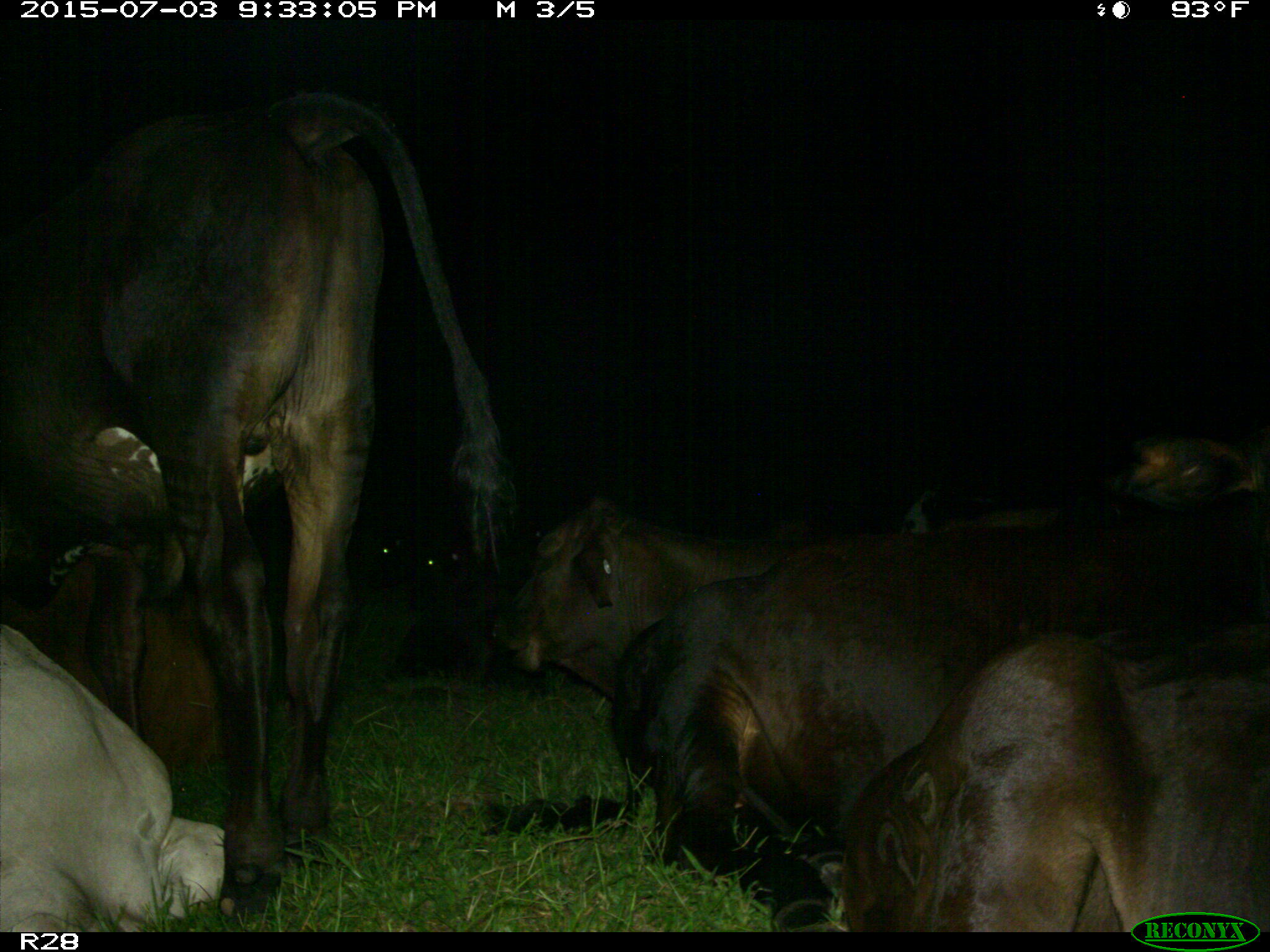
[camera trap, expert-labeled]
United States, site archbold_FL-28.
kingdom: Animalia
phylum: Chordata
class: Mammalia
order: Artiodactyla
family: Bovidae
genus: Bos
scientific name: Bos taurus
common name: domestic cow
Bos taurus (domestic cow).